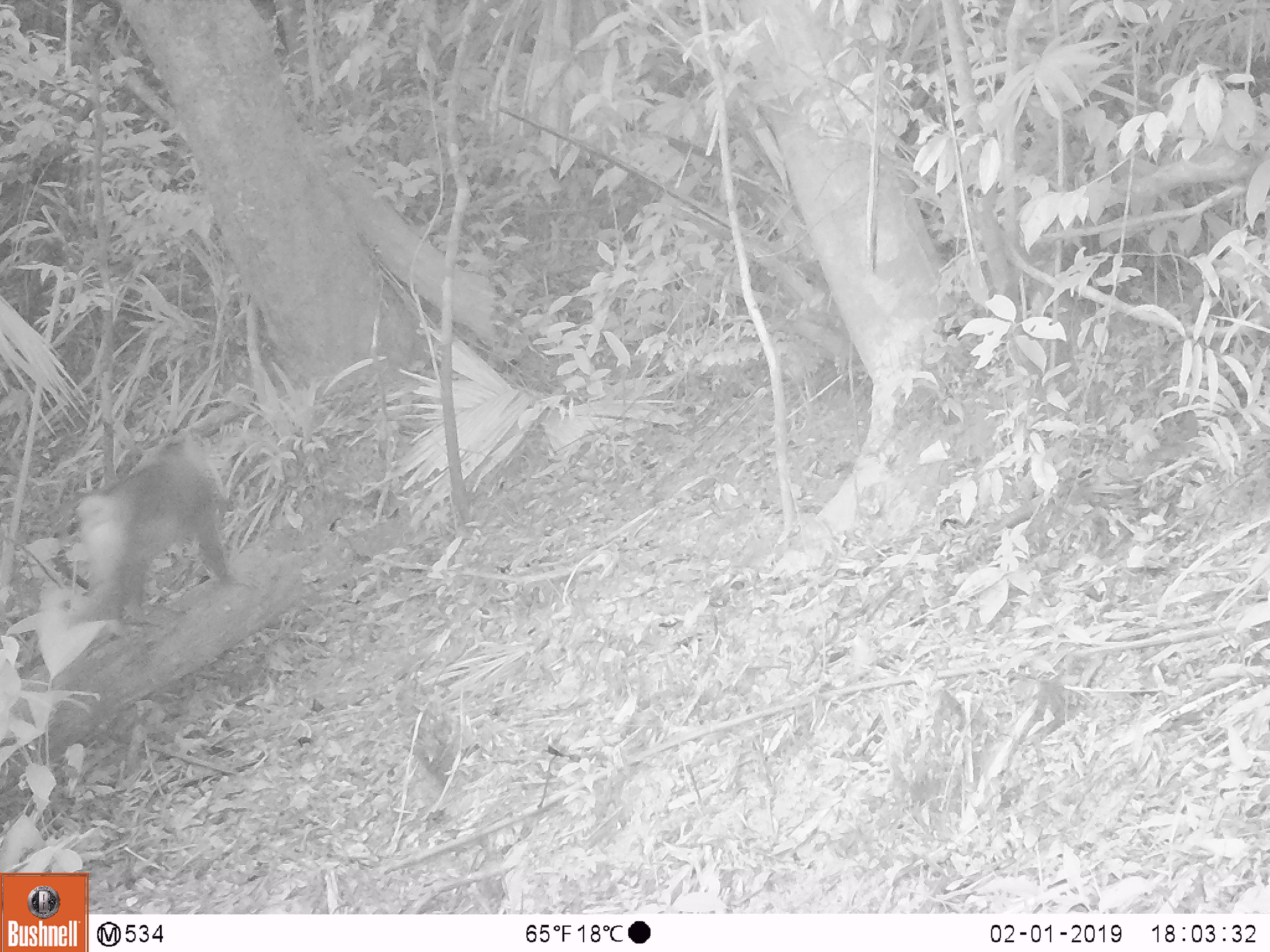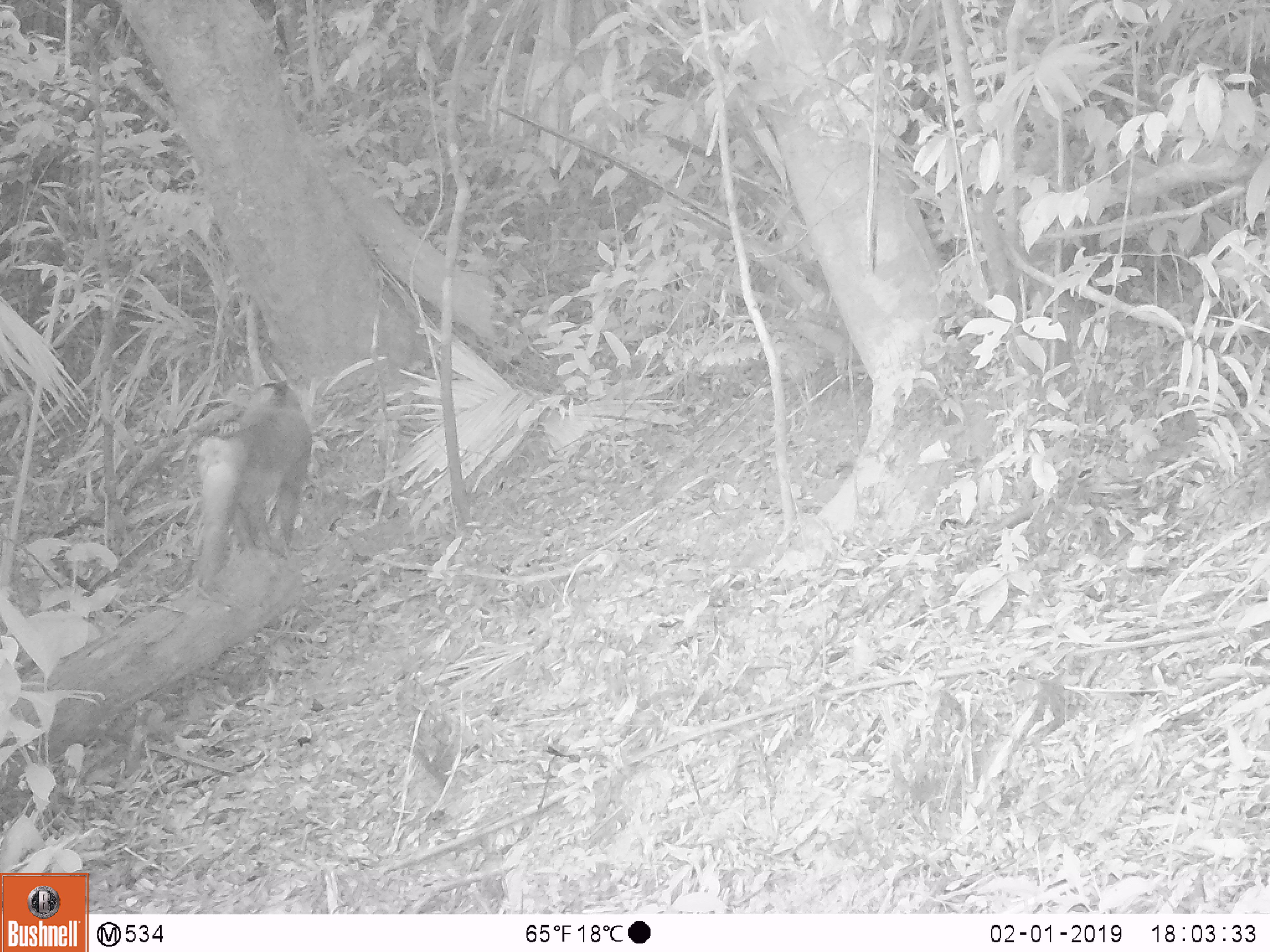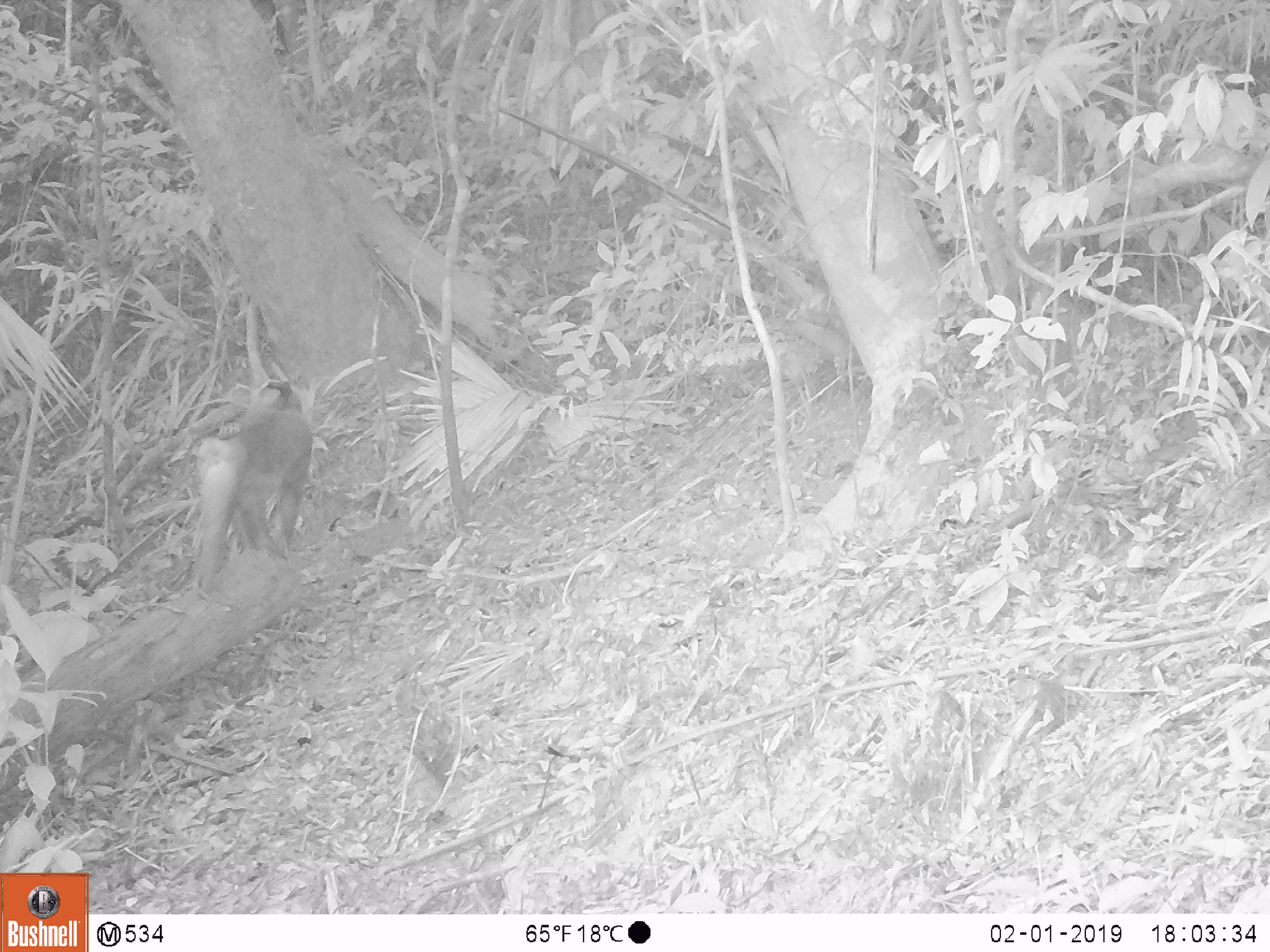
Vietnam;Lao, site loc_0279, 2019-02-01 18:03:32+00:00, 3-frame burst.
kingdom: Animalia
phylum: Chordata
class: Mammalia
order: Primates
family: Cercopithecidae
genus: Macaca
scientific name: Macaca nemestrina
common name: pig-tailed macaque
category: pig tailed macaque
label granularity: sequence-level